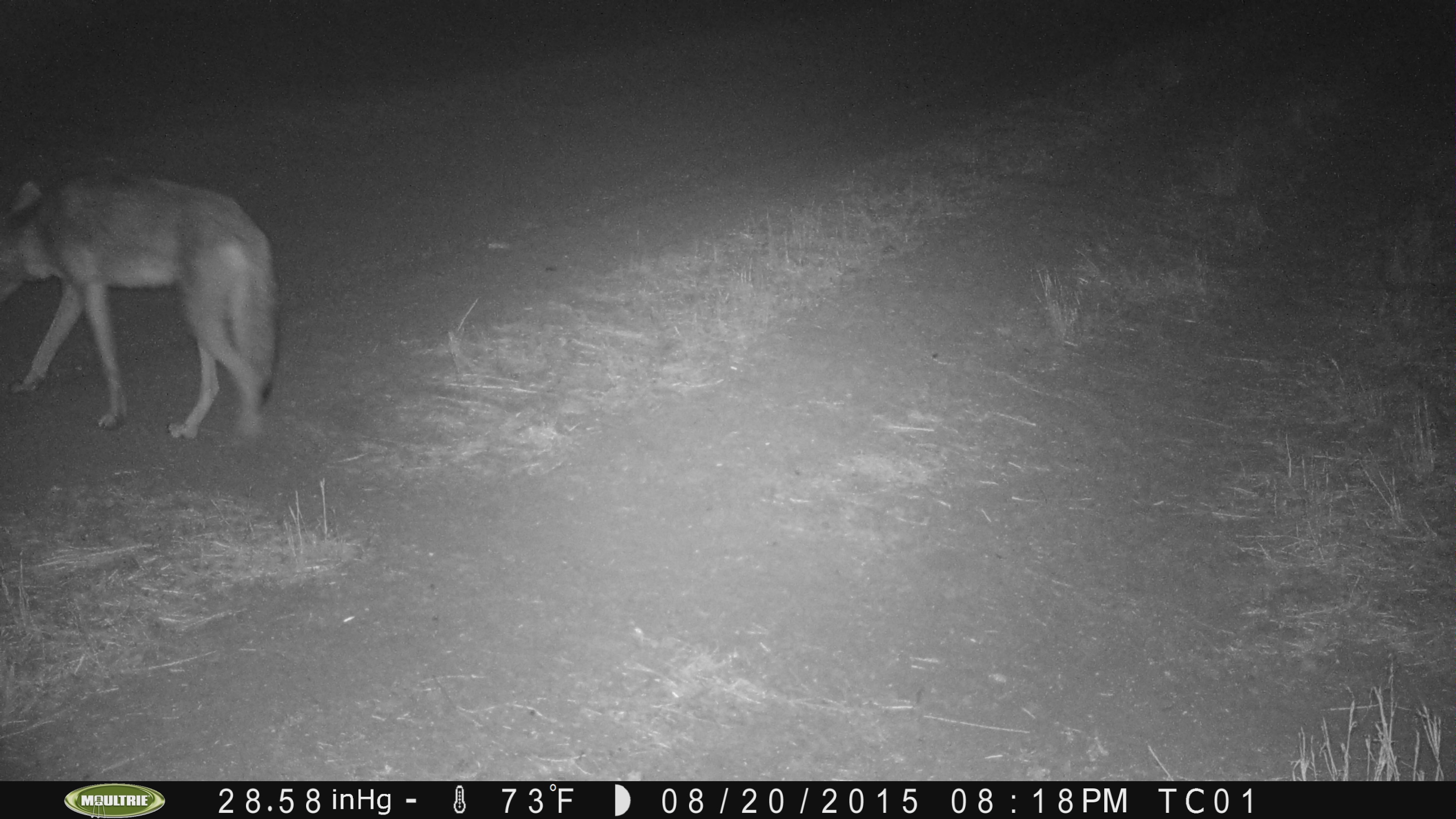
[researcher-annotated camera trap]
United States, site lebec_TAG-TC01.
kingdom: Animalia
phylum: Chordata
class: Mammalia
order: Carnivora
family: Canidae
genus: Canis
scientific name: Canis latrans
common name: coyote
Canis latrans (coyote).